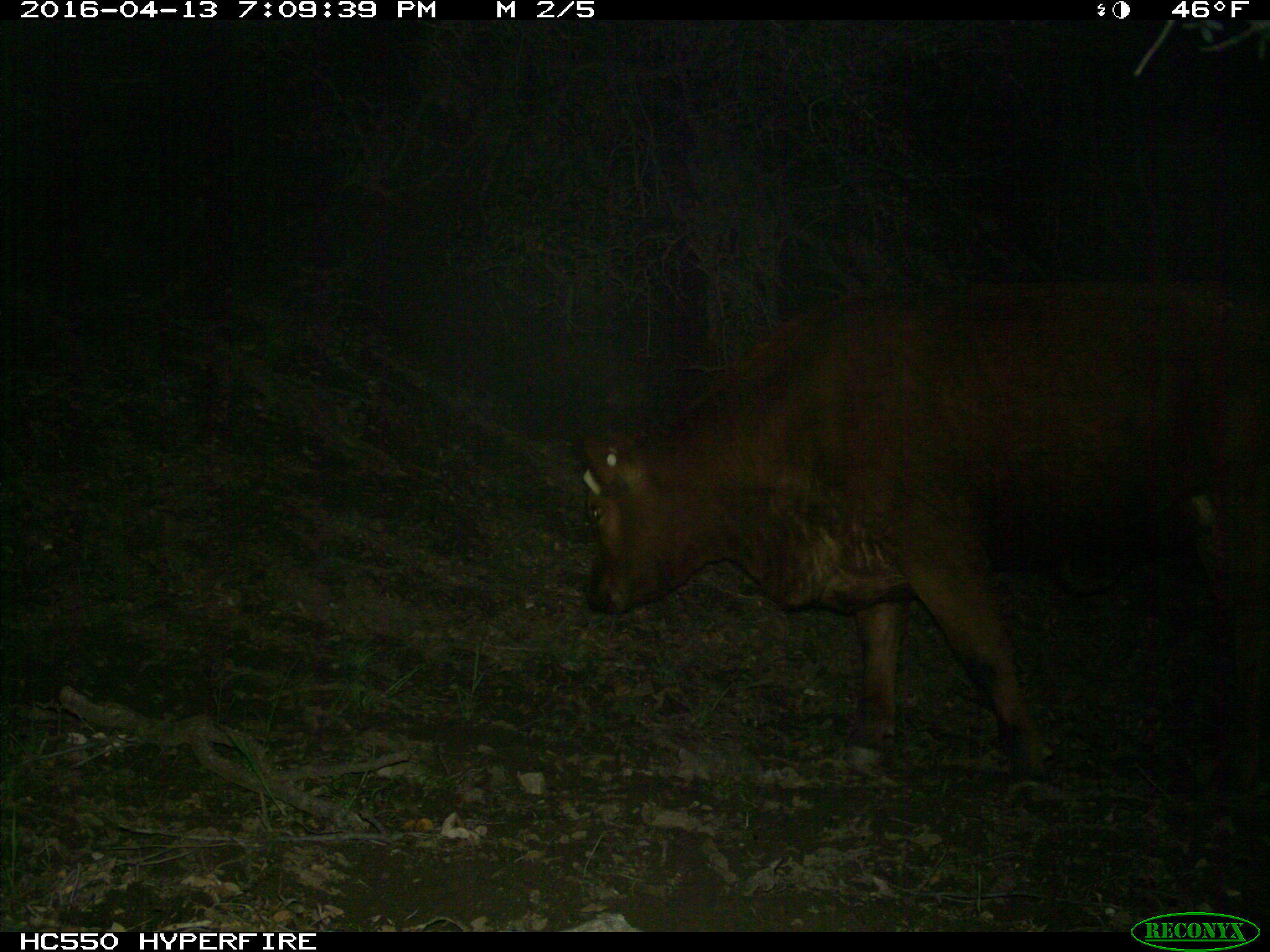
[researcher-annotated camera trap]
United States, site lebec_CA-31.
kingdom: Animalia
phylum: Chordata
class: Mammalia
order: Artiodactyla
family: Bovidae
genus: Bos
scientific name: Bos taurus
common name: domestic cow